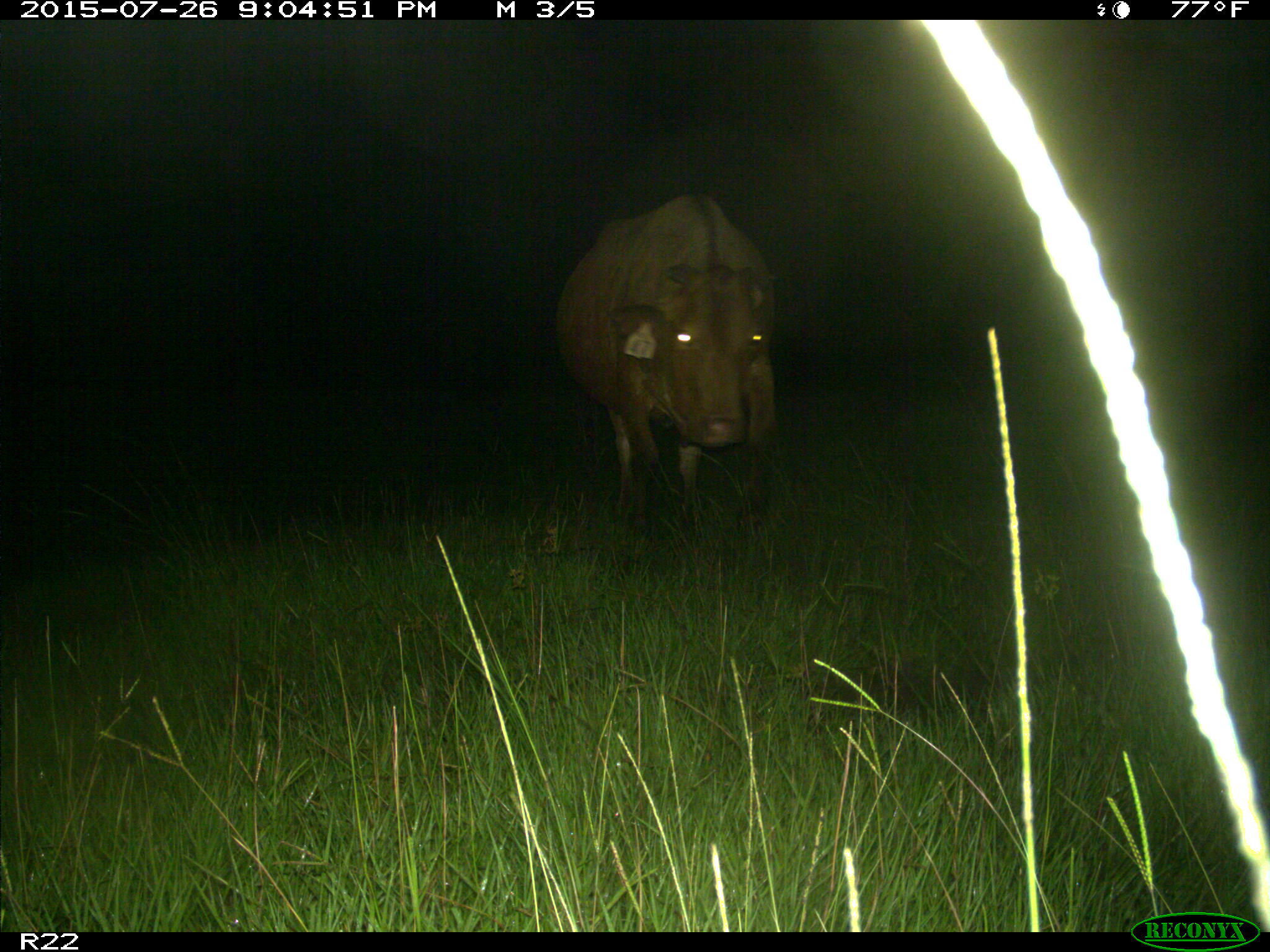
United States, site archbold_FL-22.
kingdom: Animalia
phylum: Chordata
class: Mammalia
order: Artiodactyla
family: Bovidae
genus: Bos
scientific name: Bos taurus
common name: domestic cow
Bos taurus (domestic cow).